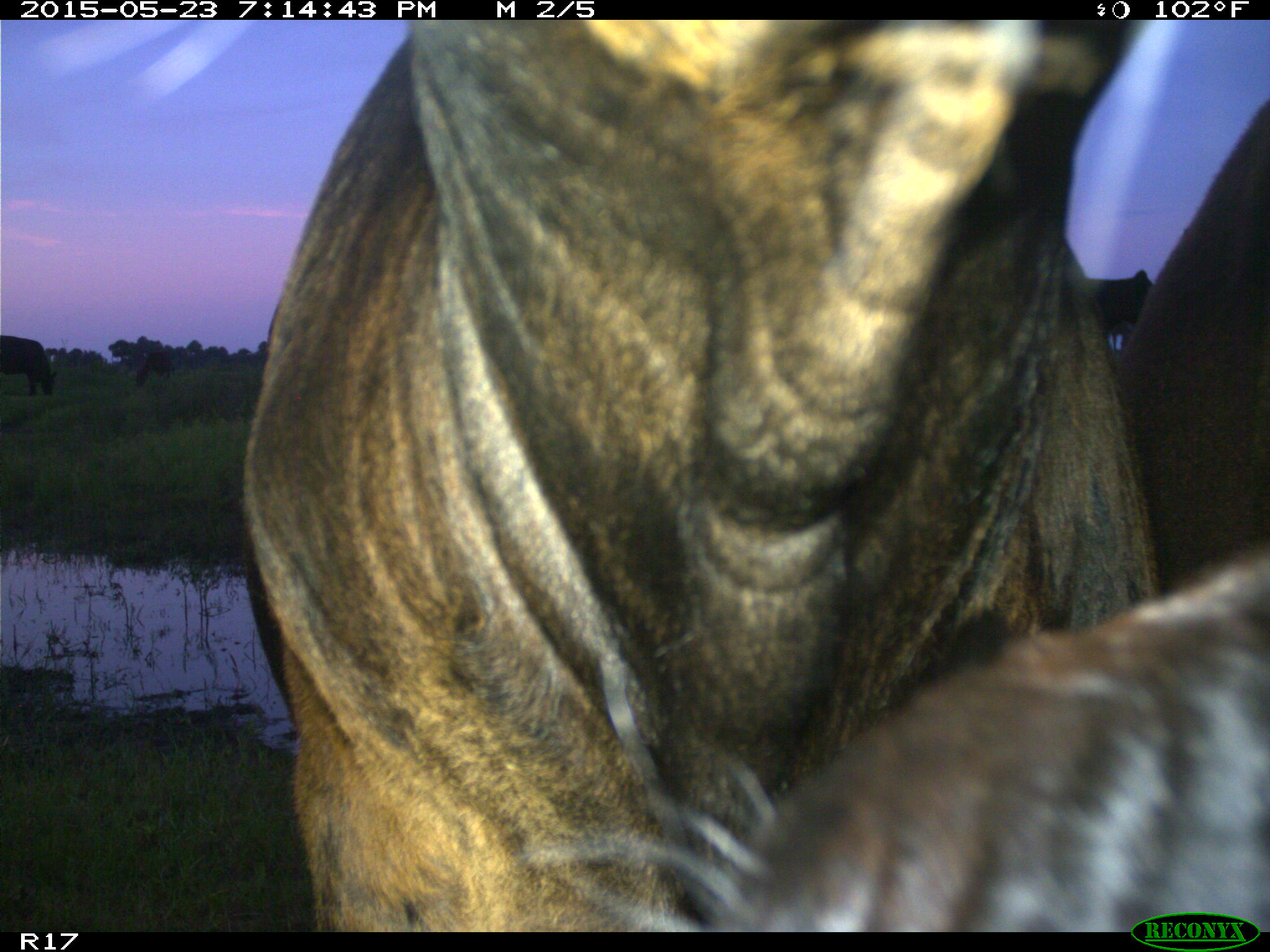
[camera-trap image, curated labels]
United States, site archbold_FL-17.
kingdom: Animalia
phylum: Chordata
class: Mammalia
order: Artiodactyla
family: Bovidae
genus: Bos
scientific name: Bos taurus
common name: domestic cow